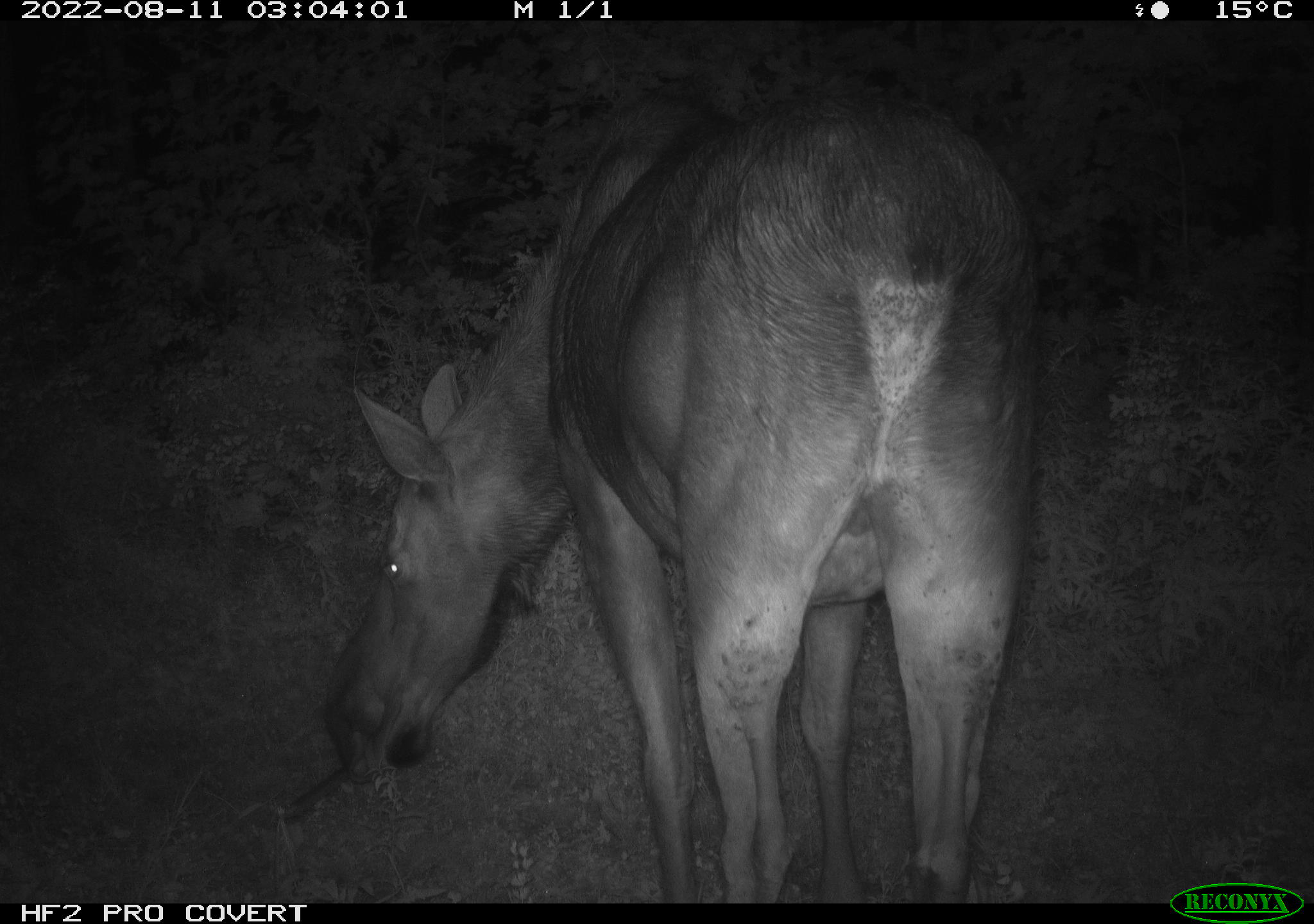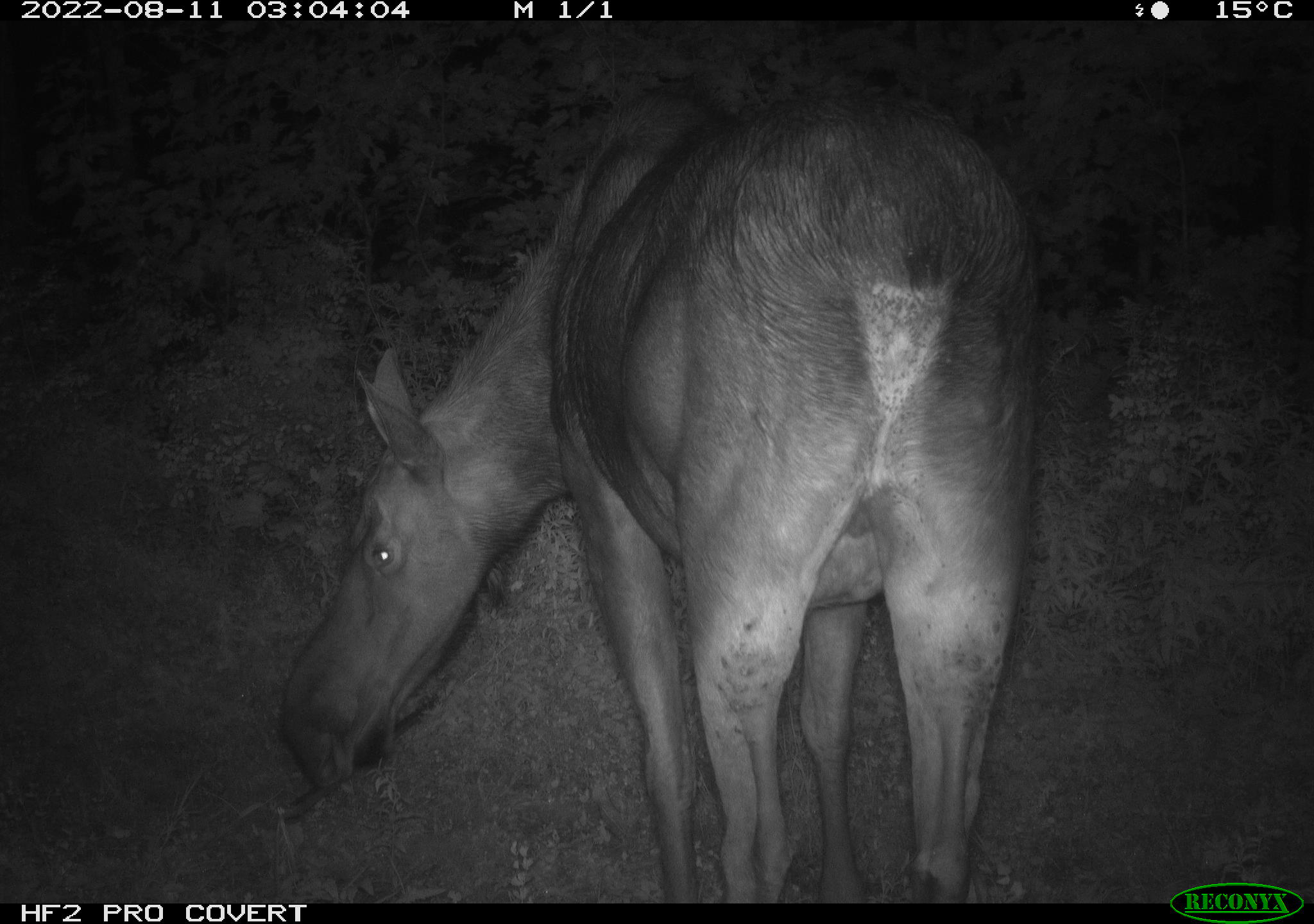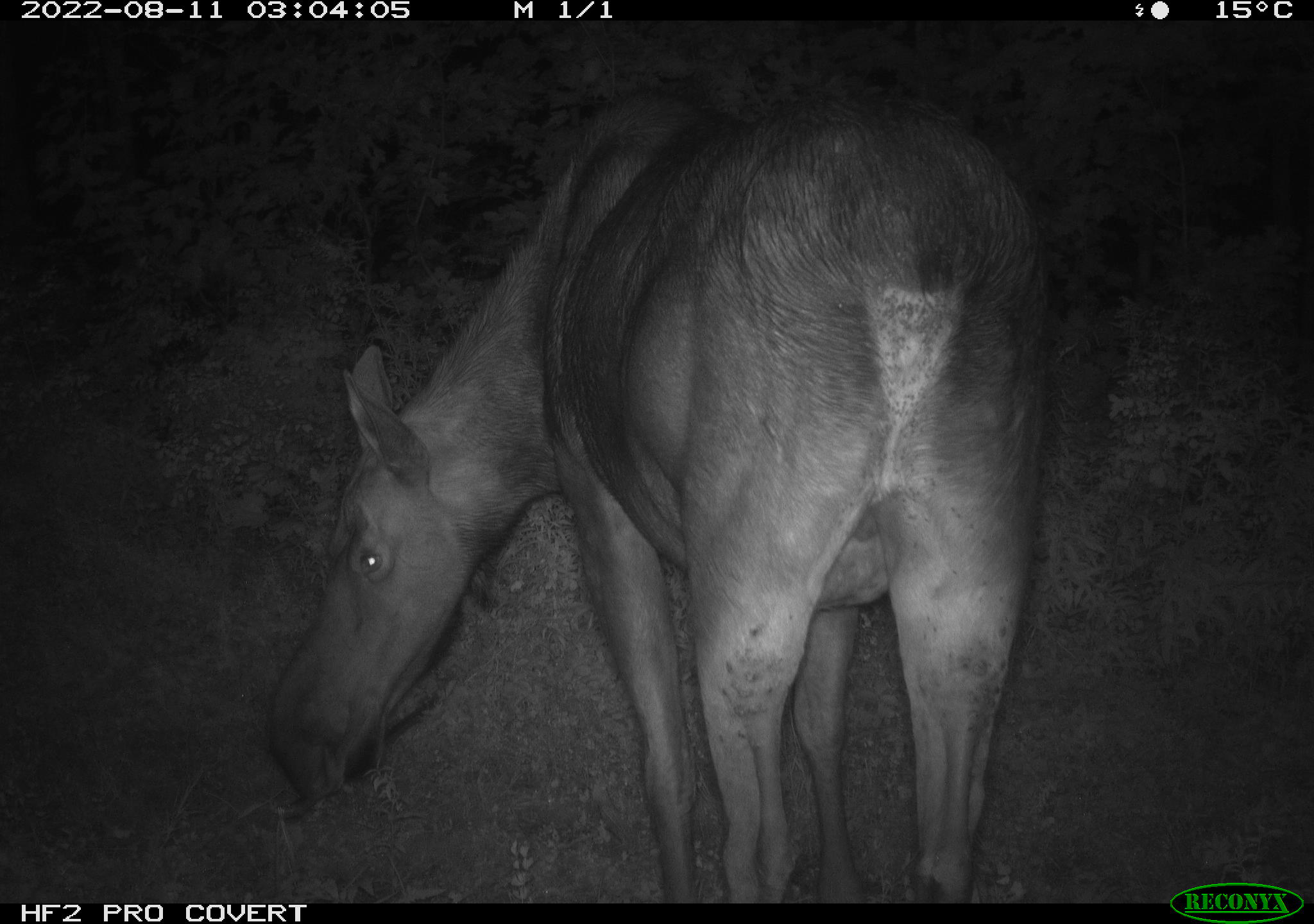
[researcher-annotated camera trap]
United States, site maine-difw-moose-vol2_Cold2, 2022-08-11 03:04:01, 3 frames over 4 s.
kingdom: Animalia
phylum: Chordata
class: Mammalia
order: Artiodactyla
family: Cervidae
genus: Alces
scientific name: Alces alces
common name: moose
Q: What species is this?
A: Moose (Alces alces).